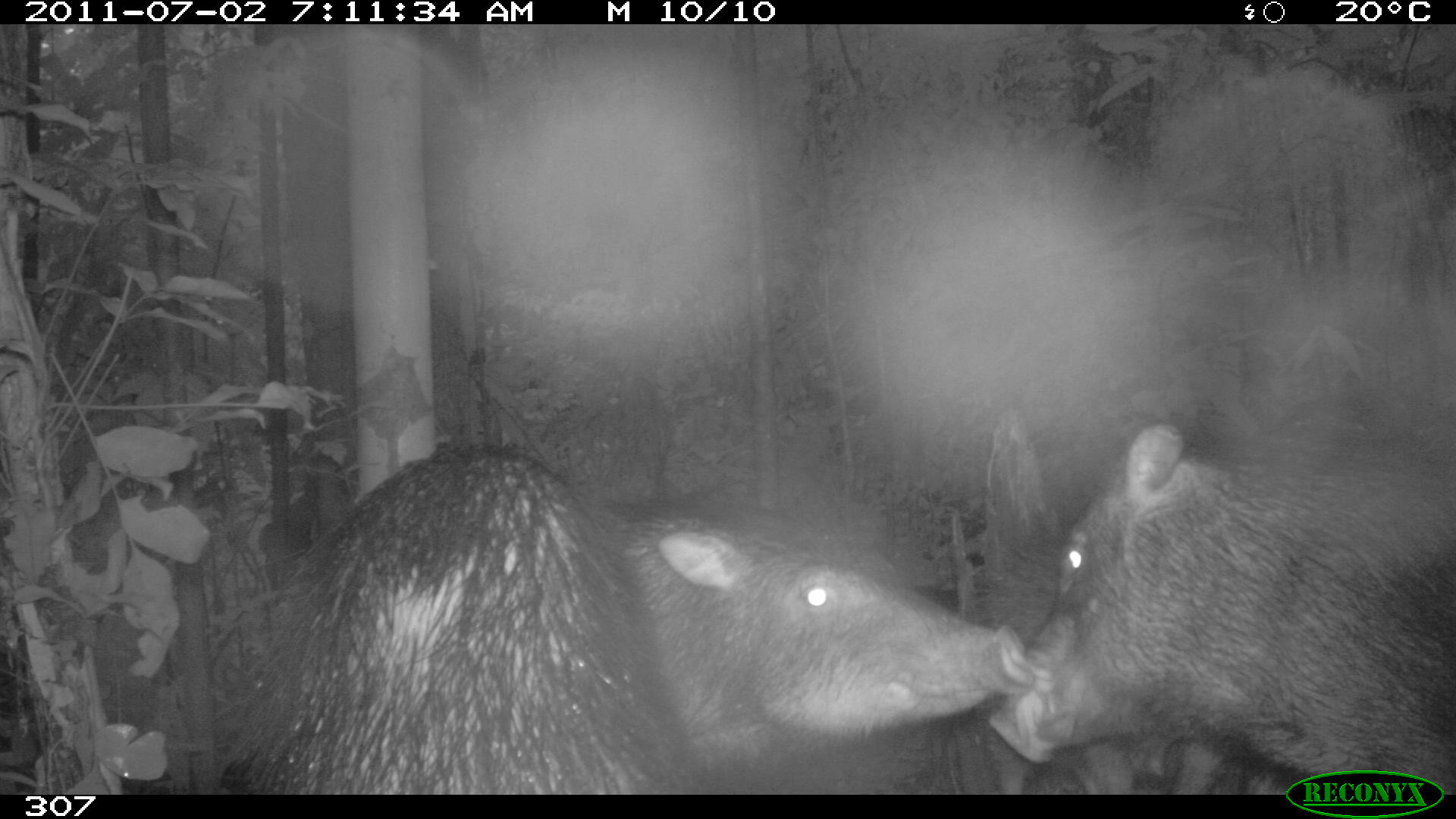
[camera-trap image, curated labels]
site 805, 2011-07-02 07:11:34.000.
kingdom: Animalia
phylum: Chordata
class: Mammalia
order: Artiodactyla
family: Tayassuidae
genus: Tayassu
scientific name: Tayassu pecari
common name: white-lipped peccary